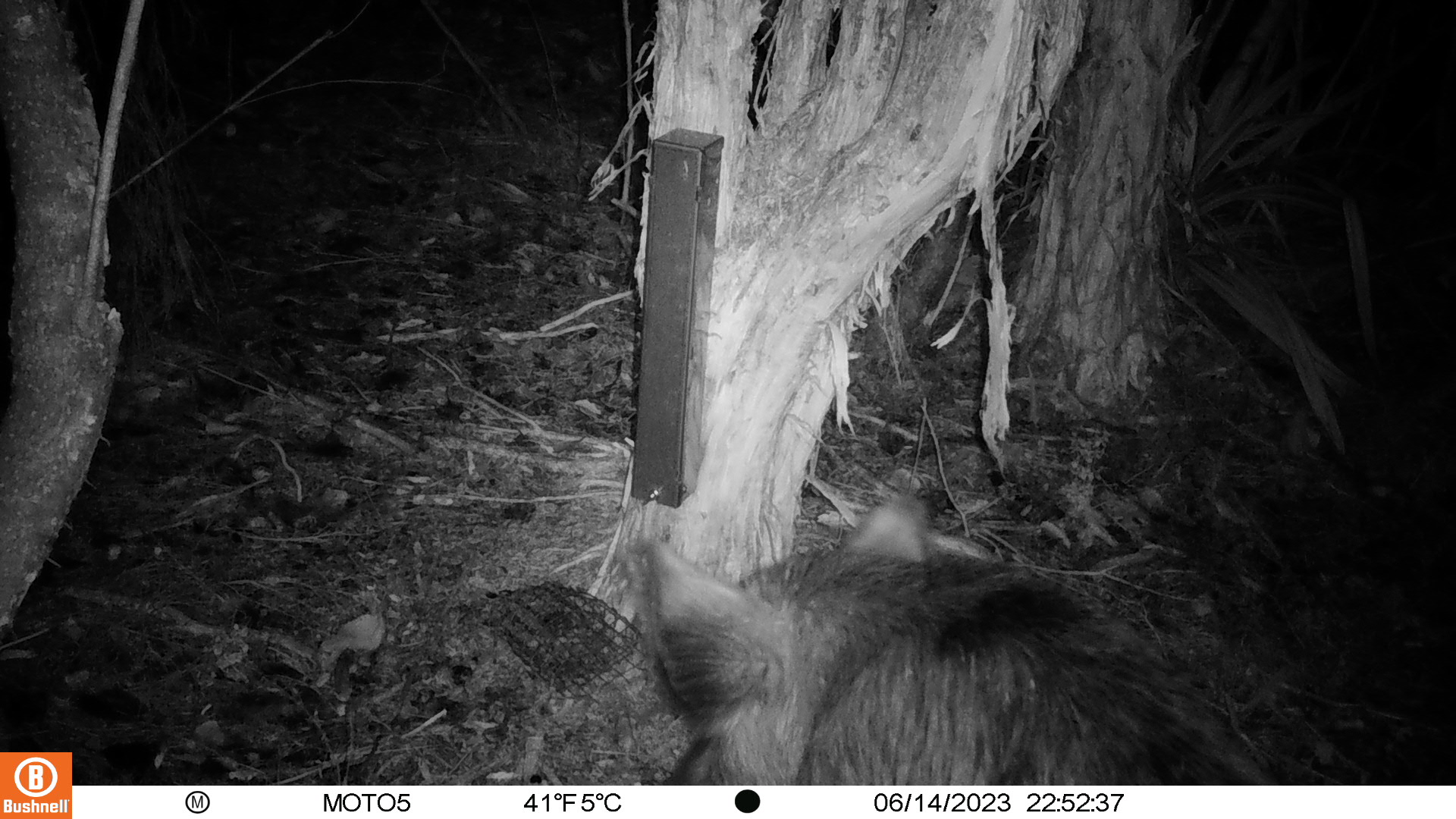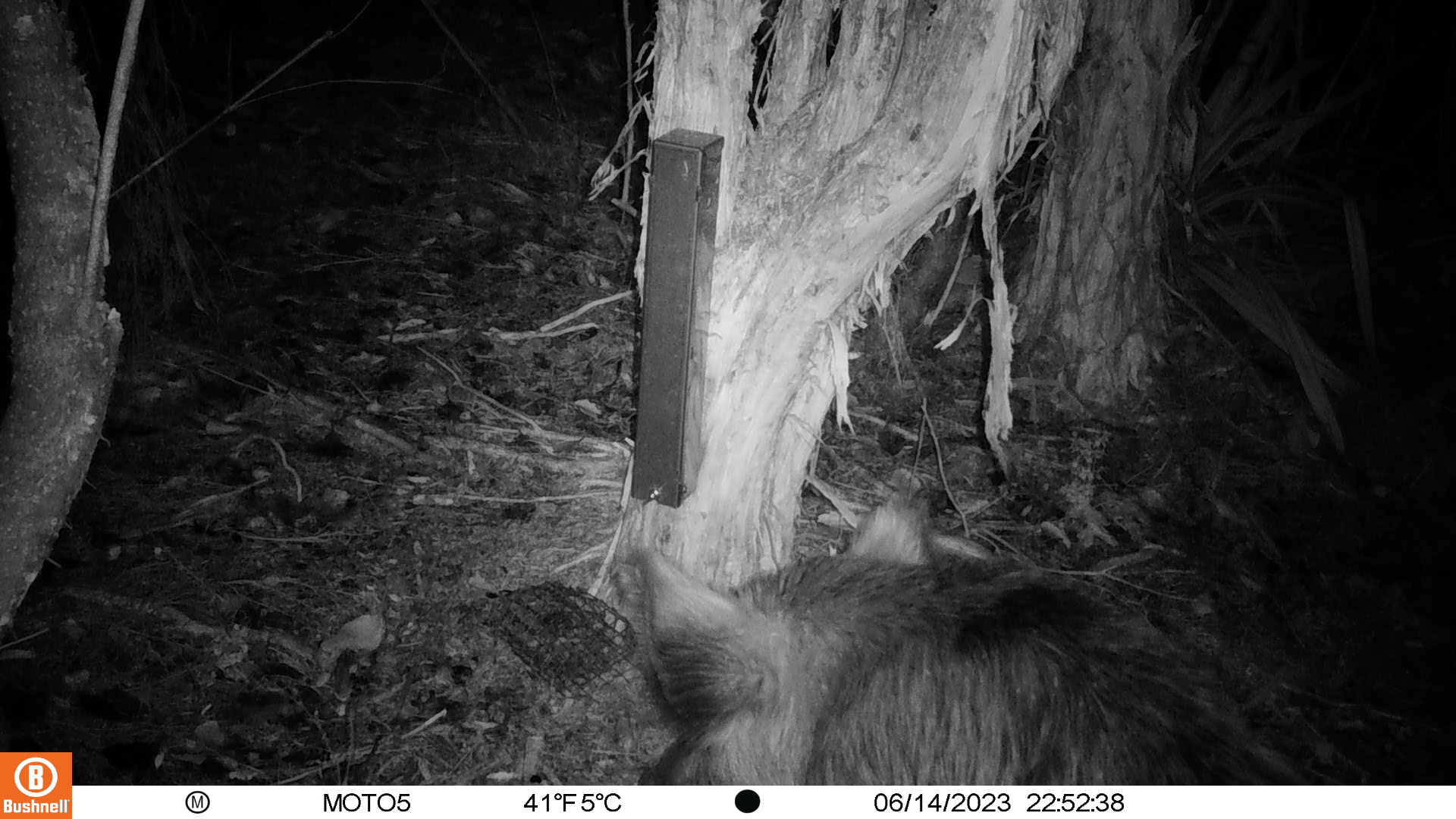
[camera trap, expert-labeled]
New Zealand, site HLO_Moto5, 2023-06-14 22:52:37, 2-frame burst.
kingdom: Animalia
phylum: Chordata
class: Mammalia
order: Artiodactyla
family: Suidae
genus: Sus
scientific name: Sus scrofa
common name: pig